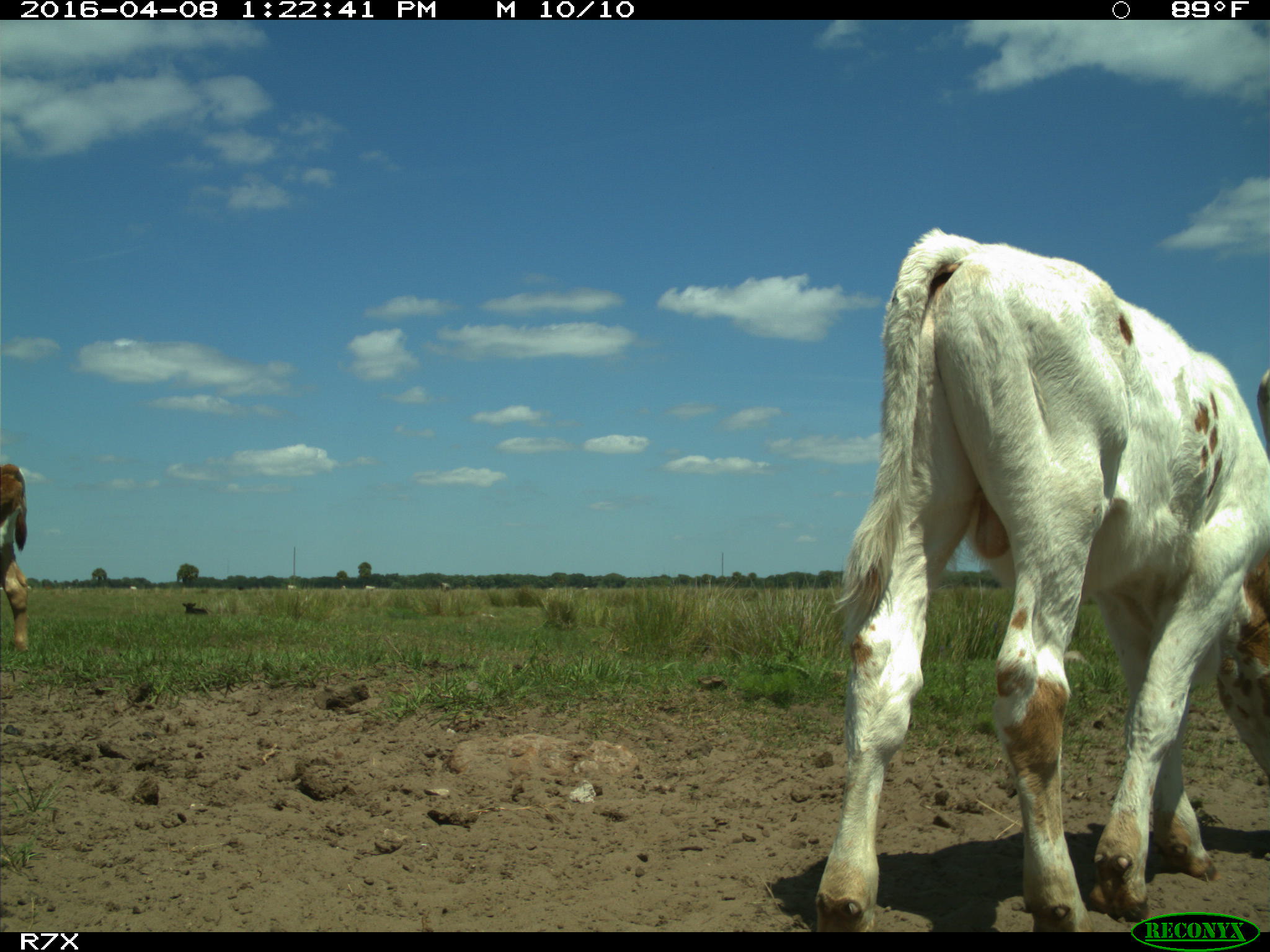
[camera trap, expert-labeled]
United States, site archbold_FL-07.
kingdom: Animalia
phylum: Chordata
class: Mammalia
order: Artiodactyla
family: Bovidae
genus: Bos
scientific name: Bos taurus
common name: domestic cow